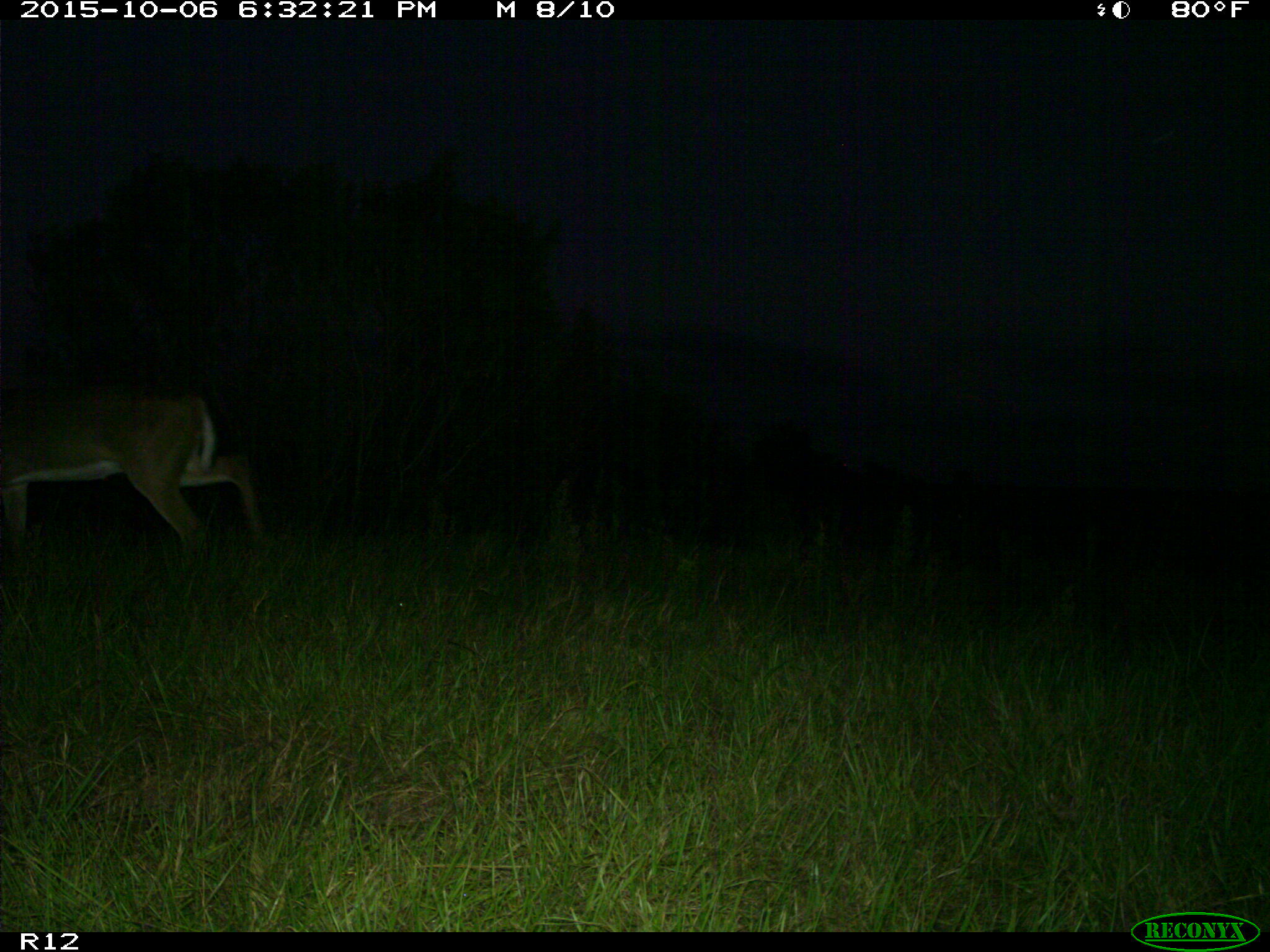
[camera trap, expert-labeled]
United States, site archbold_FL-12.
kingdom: Animalia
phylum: Chordata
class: Mammalia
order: Artiodactyla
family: Cervidae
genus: Odocoileus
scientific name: Odocoileus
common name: deer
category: unidentified deer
Unidentified deer (deer) (Odocoileus).